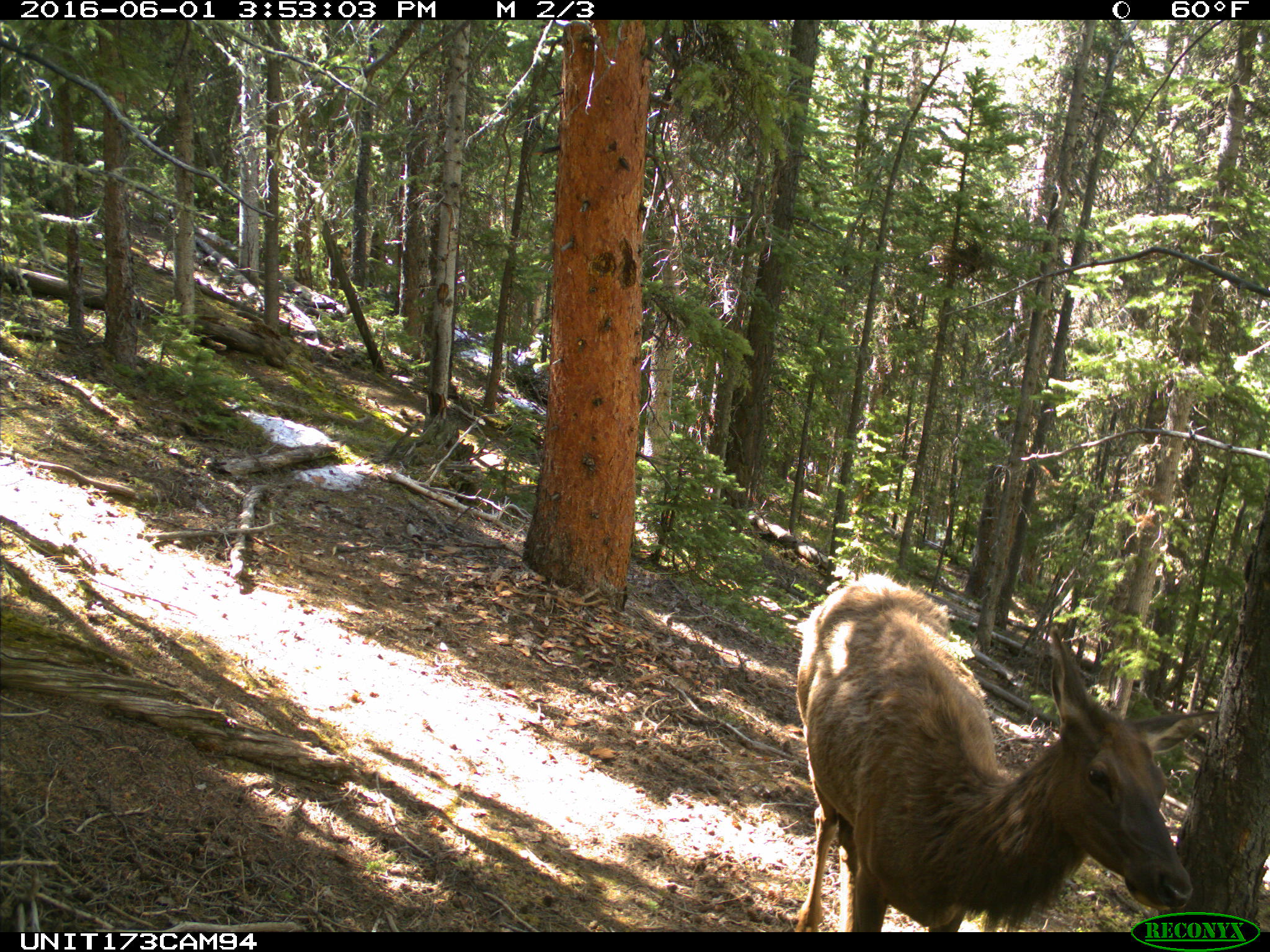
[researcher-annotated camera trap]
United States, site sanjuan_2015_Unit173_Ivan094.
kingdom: Animalia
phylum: Chordata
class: Mammalia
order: Artiodactyla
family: Cervidae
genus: Cervus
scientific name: Cervus elaphus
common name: red deer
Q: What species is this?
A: Cervus elaphus (red deer).